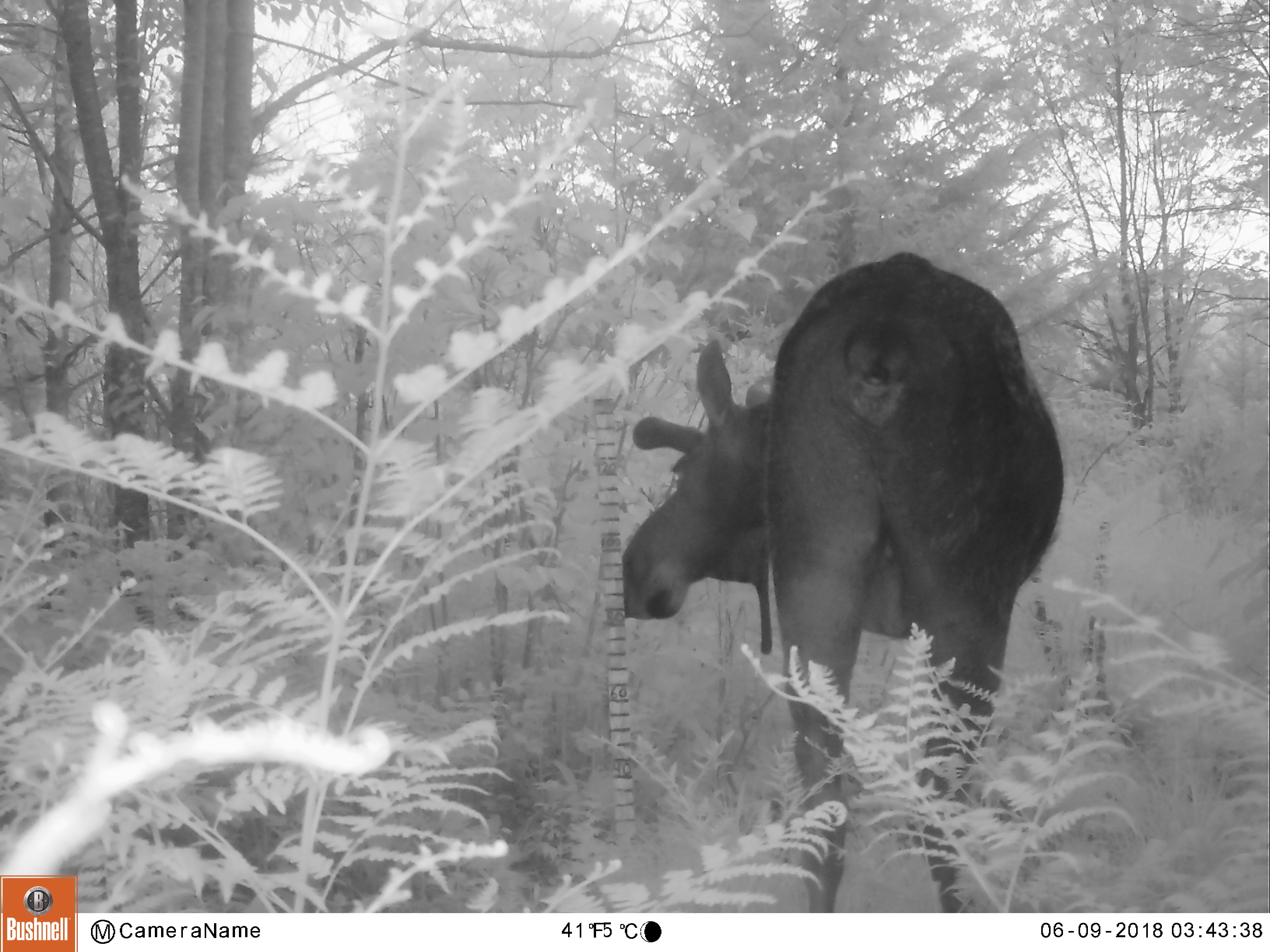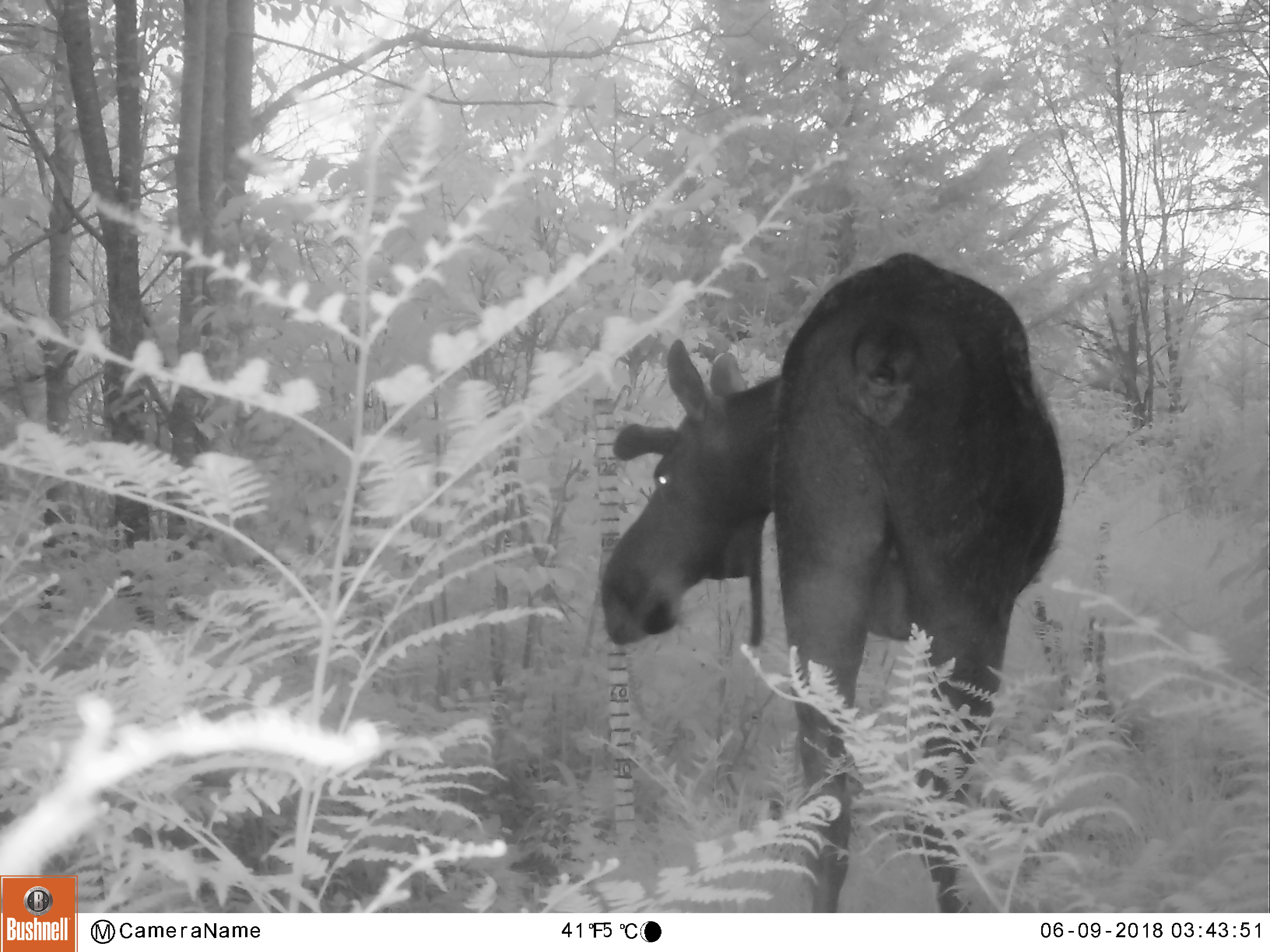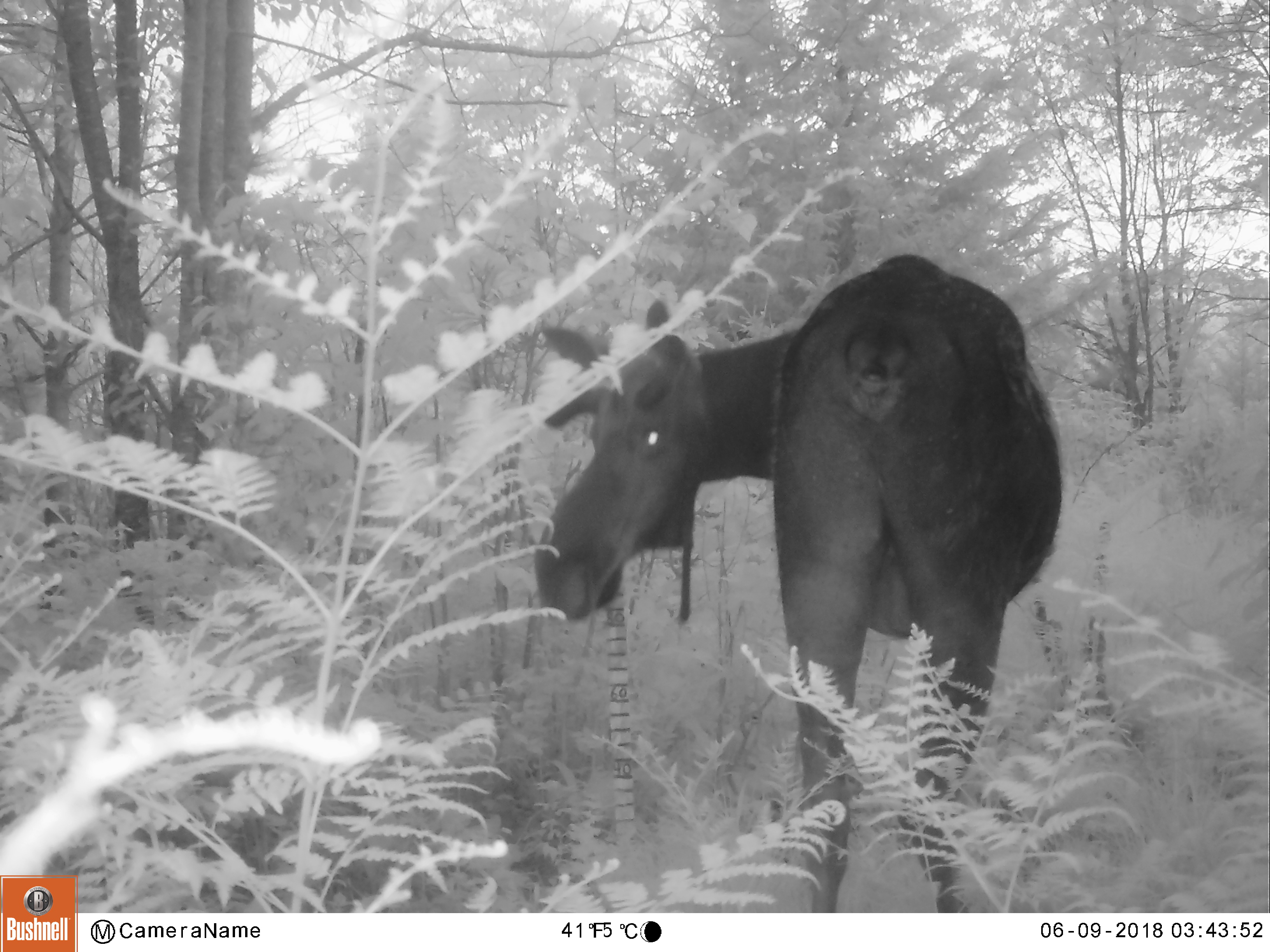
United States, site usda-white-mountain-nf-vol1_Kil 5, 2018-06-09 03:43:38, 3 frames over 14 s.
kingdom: Animalia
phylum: Chordata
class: Mammalia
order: Artiodactyla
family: Cervidae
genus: Alces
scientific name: Alces alces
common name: moose